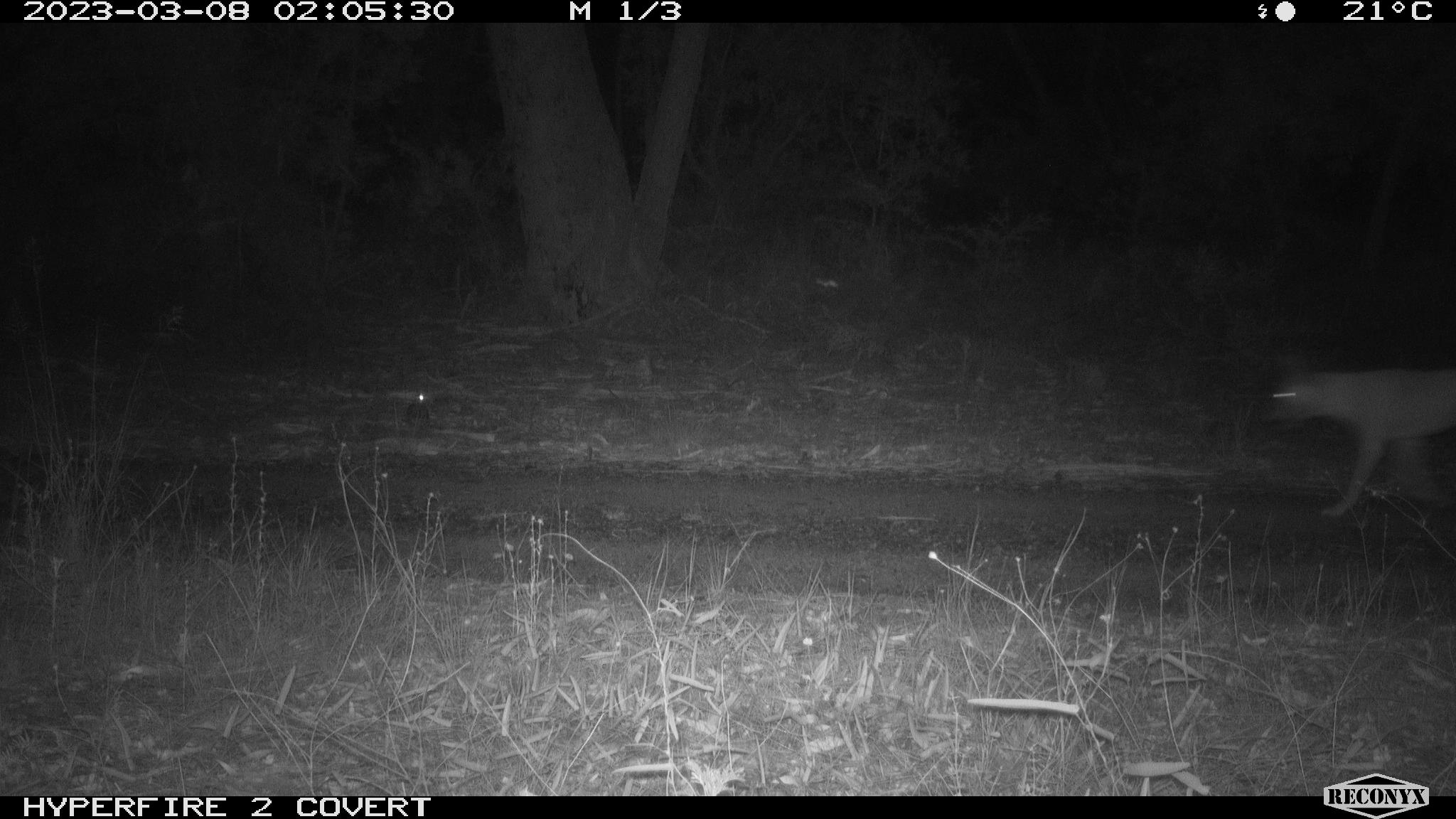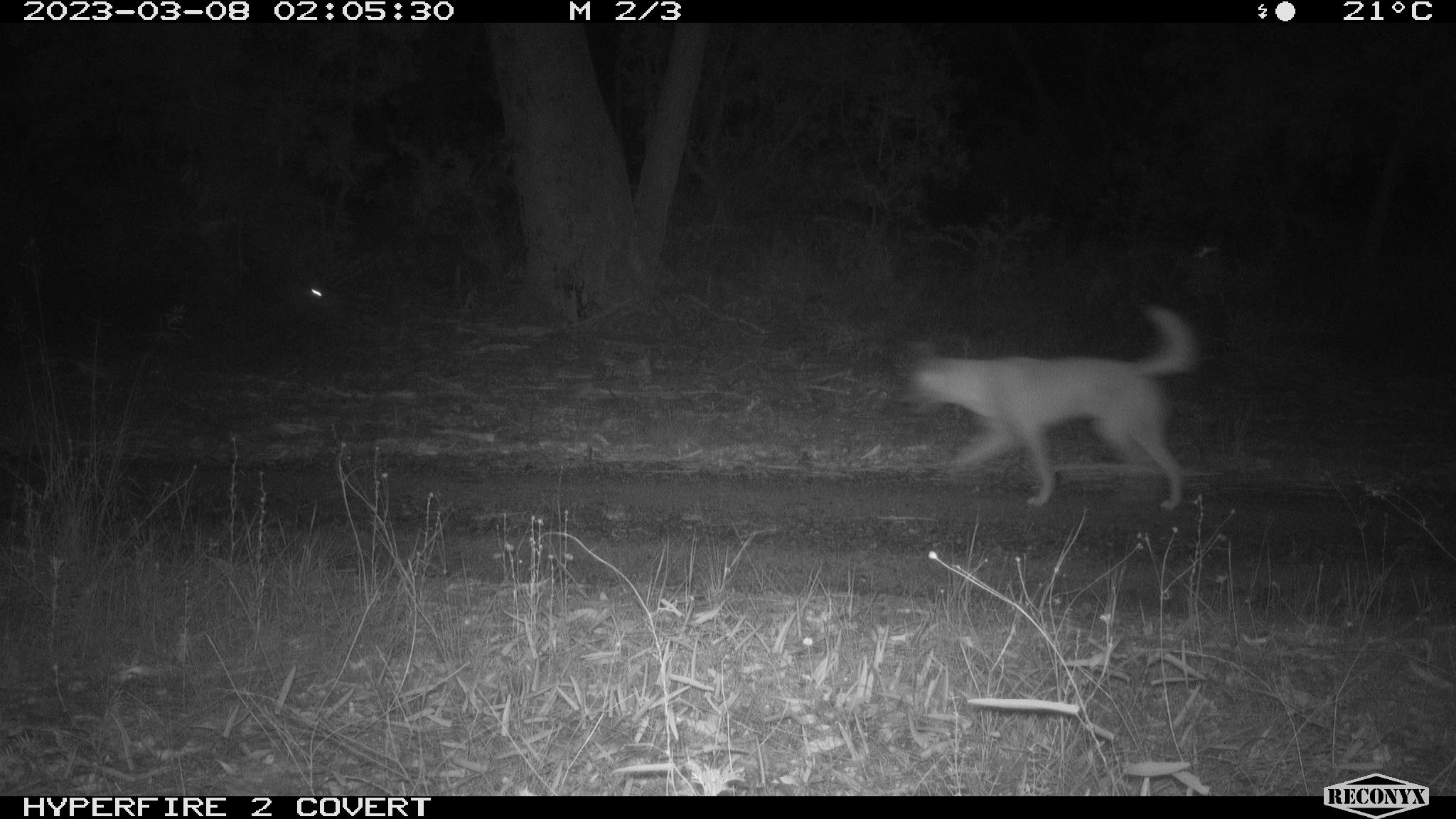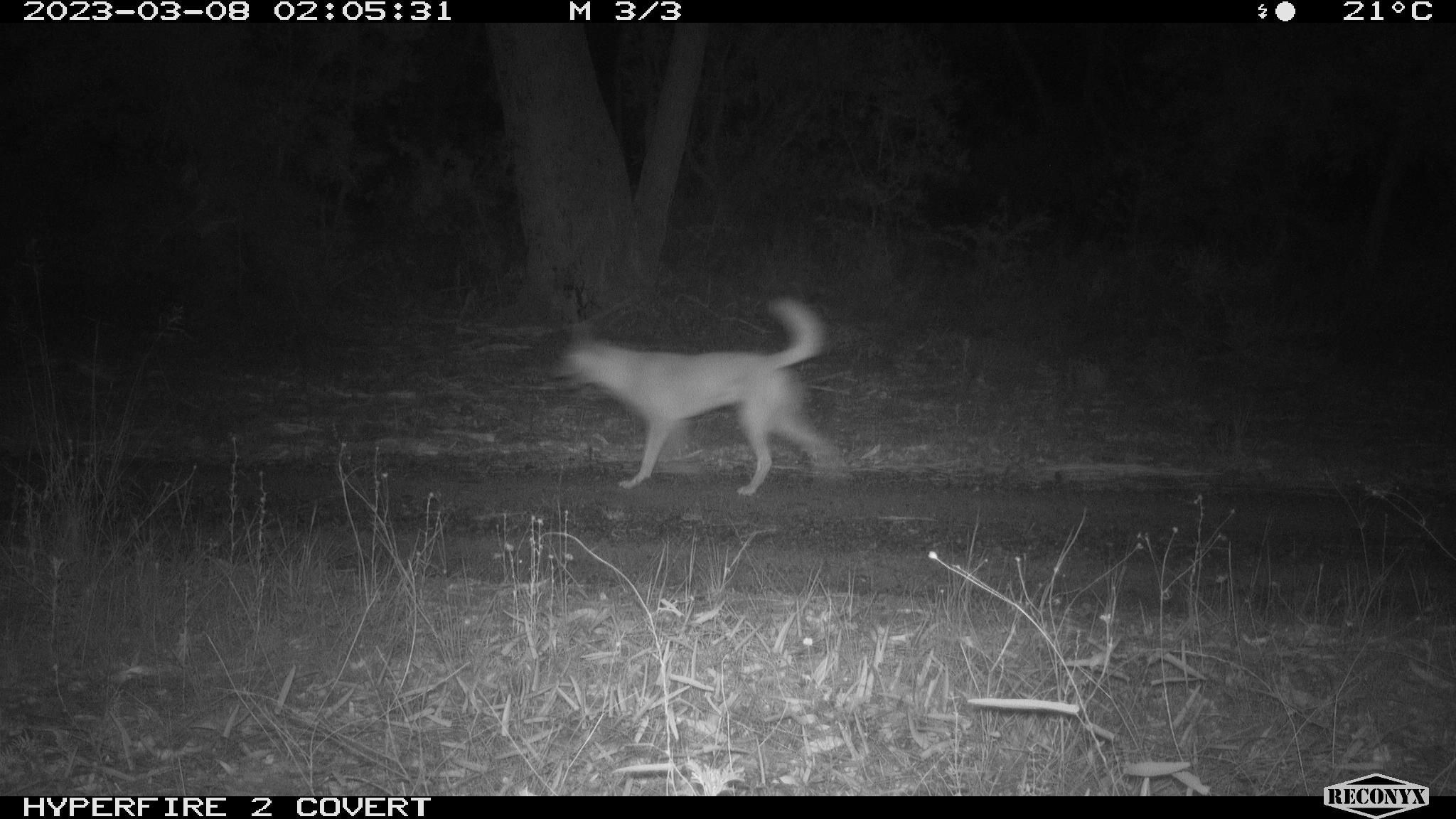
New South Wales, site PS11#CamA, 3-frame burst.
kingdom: Animalia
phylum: Chordata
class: Mammalia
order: Carnivora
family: Canidae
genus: Canis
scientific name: Canis familiaris dingo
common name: dingo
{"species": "dingo (Canis familiaris dingo)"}